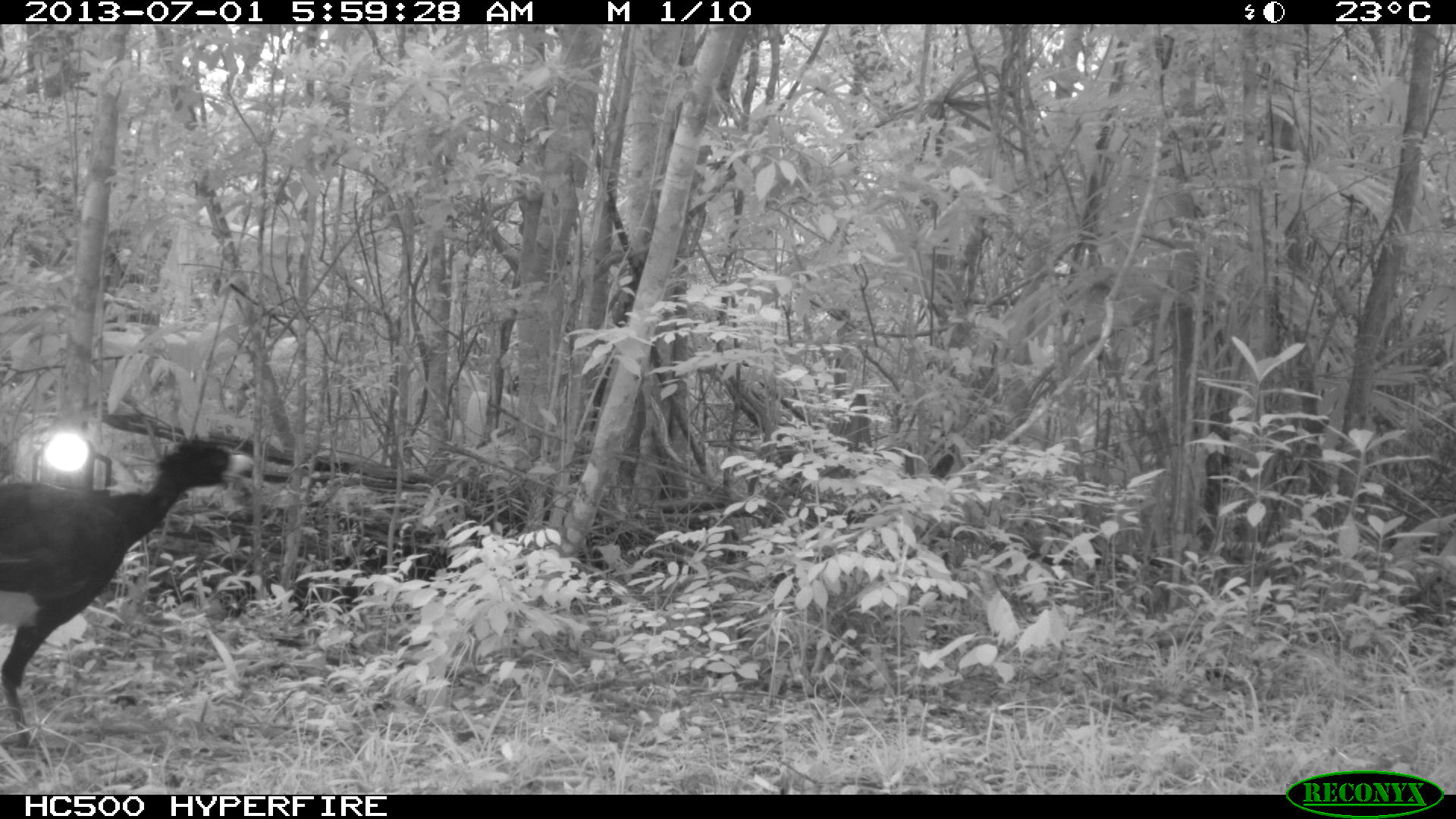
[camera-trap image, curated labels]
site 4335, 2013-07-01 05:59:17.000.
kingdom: Animalia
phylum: Chordata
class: Aves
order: Galliformes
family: Cracidae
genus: Crax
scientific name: Crax rubra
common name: great curassow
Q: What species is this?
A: Crax rubra (great curassow).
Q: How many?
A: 1.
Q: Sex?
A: Male.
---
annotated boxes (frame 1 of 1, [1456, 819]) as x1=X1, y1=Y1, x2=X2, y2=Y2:
crax rubra: x1=1, y1=433, x2=254, y2=757